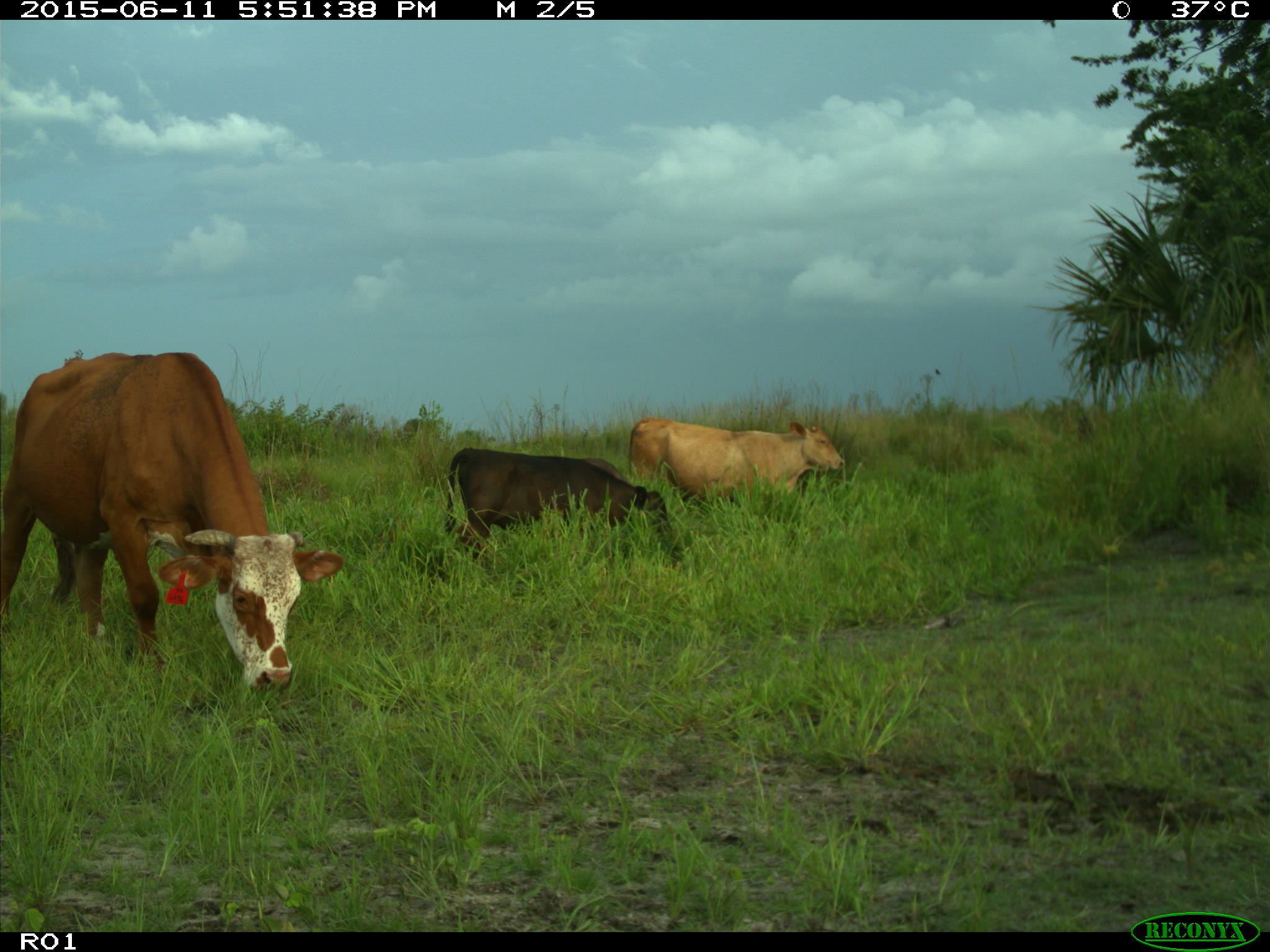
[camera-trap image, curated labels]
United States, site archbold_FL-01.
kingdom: Animalia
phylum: Chordata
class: Mammalia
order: Artiodactyla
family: Bovidae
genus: Bos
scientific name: Bos taurus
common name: domestic cow